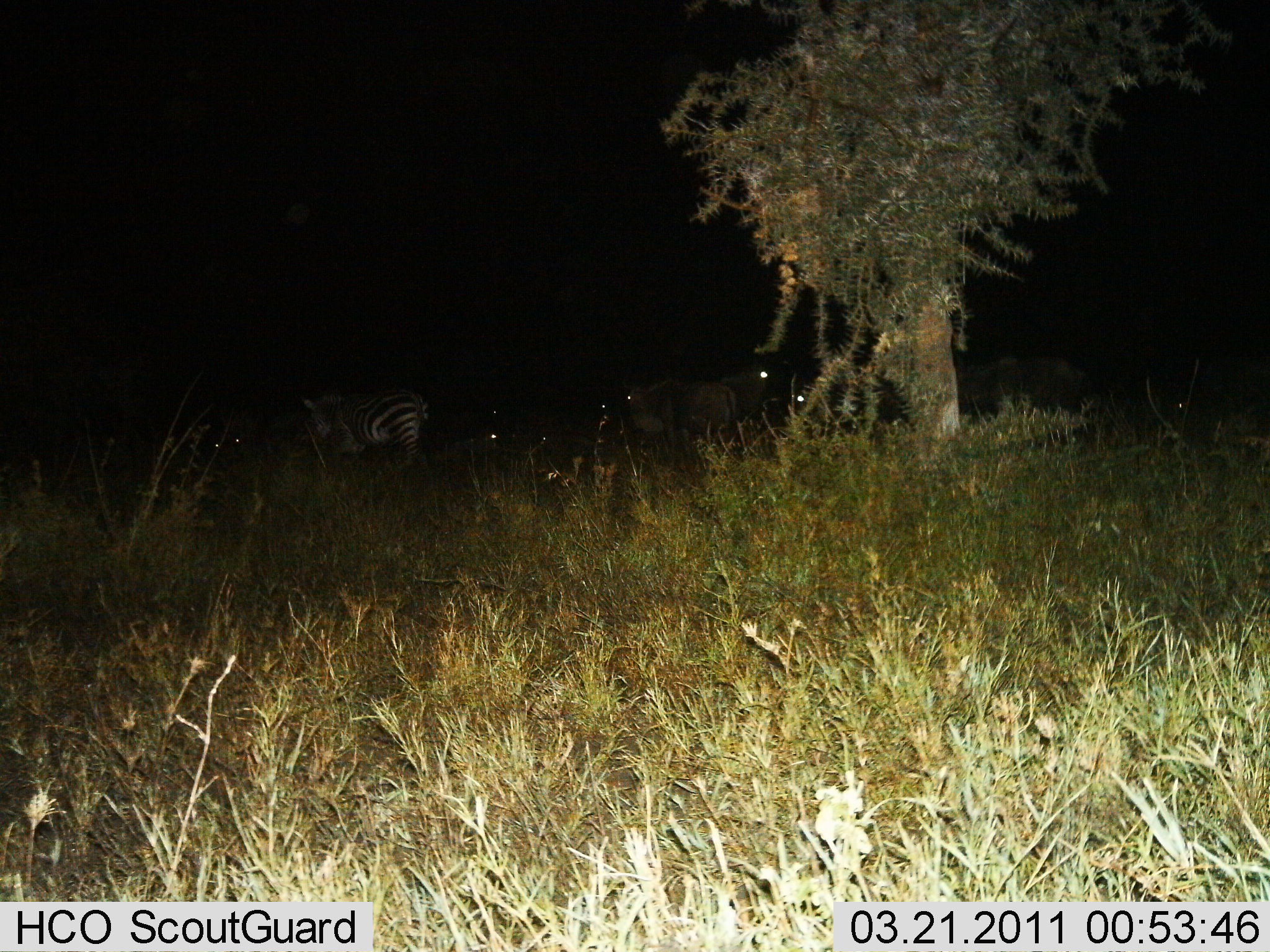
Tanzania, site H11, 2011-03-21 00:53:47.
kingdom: Animalia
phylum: Chordata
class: Mammalia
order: Artiodactyla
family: Bovidae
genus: Connochaetes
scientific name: Connochaetes taurinus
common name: blue wildebeest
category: wildebeest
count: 6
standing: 60%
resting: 20%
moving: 20%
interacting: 0%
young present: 0%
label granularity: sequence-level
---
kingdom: Animalia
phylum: Chordata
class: Mammalia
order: Perissodactyla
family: Equidae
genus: Equus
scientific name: Equus quagga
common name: plains zebra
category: zebra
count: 1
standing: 76%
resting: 10%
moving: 14%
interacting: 0%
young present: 0%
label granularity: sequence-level